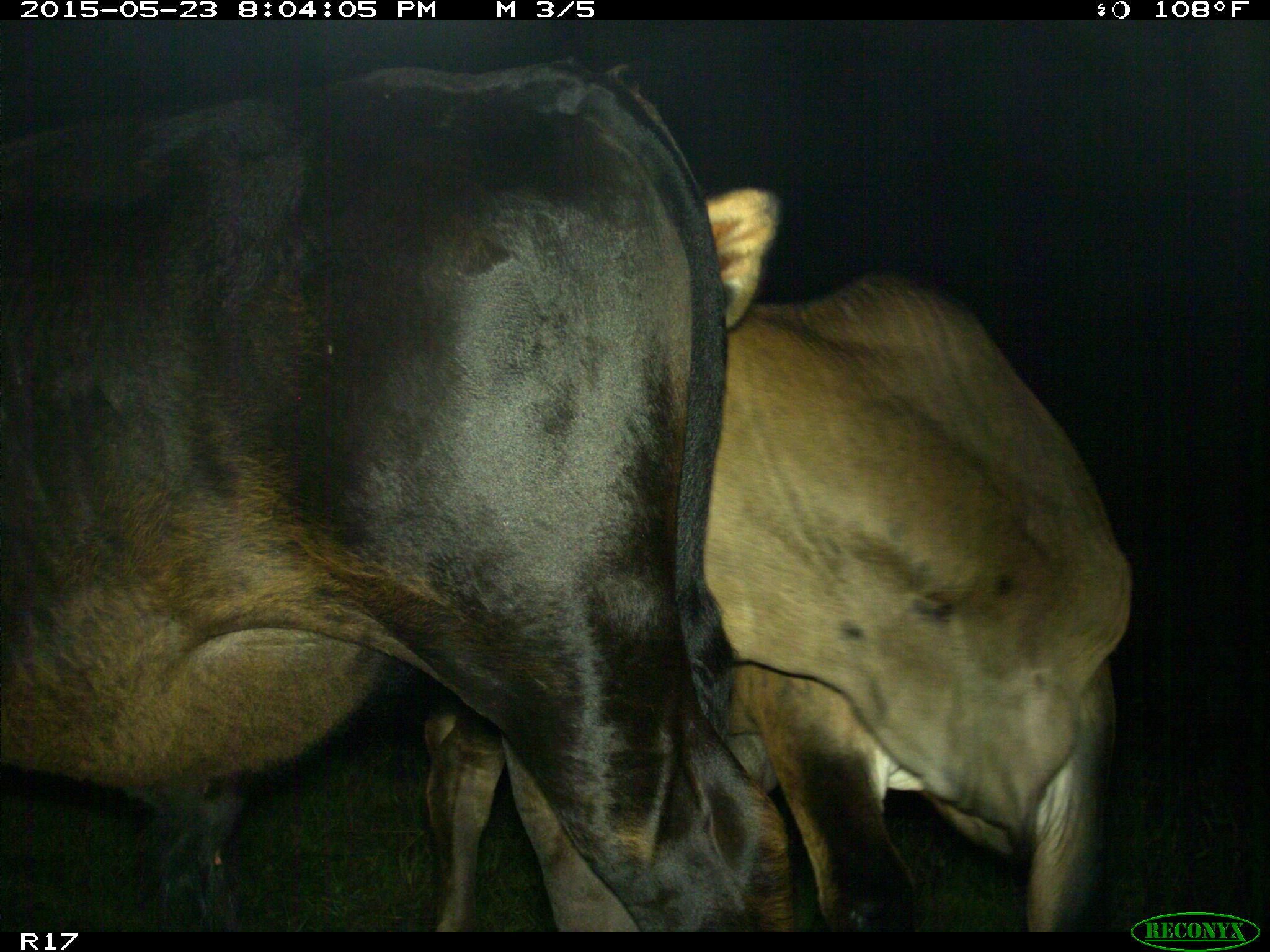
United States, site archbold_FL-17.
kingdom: Animalia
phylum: Chordata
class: Mammalia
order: Artiodactyla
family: Bovidae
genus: Bos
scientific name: Bos taurus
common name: domestic cow